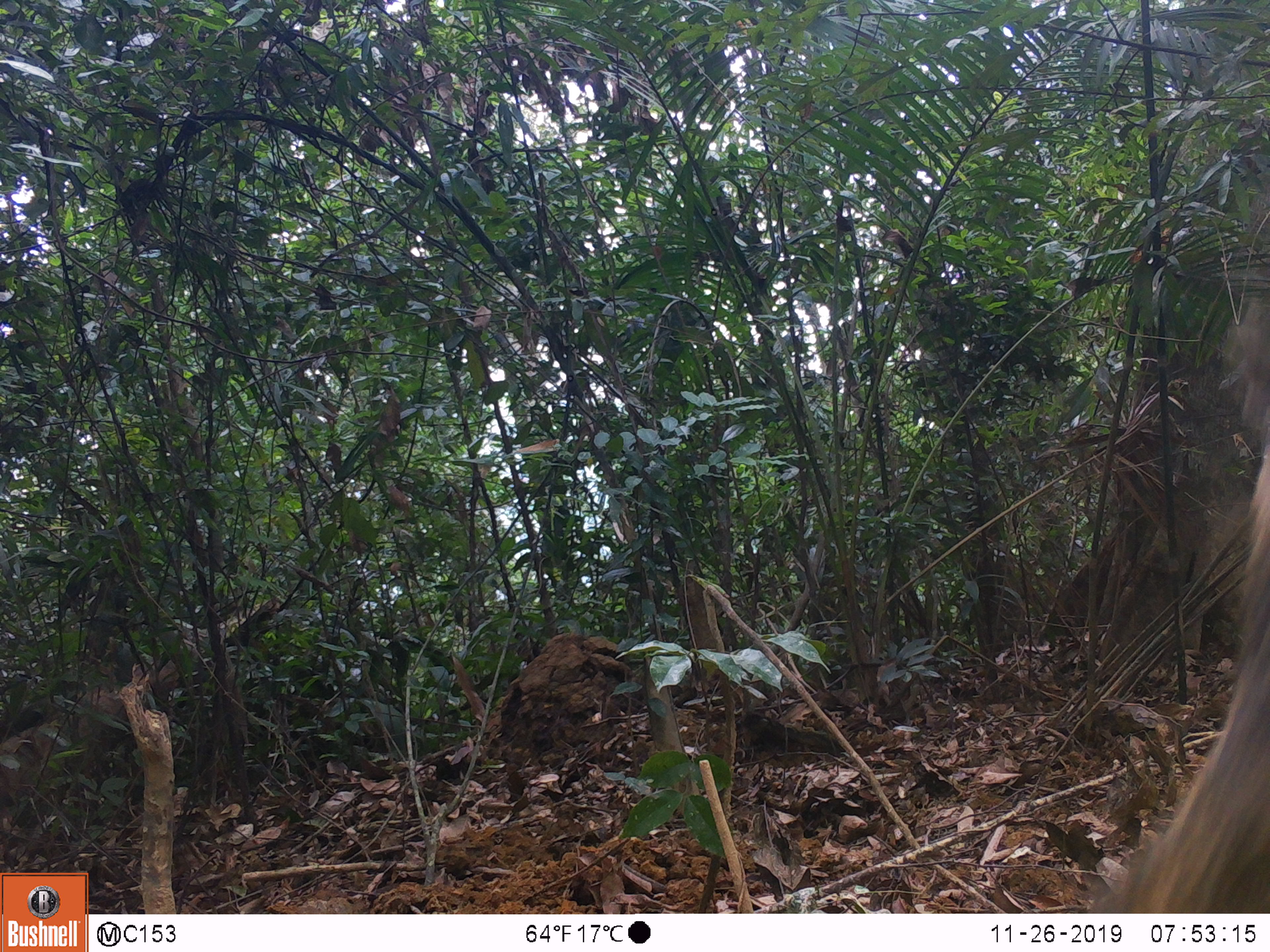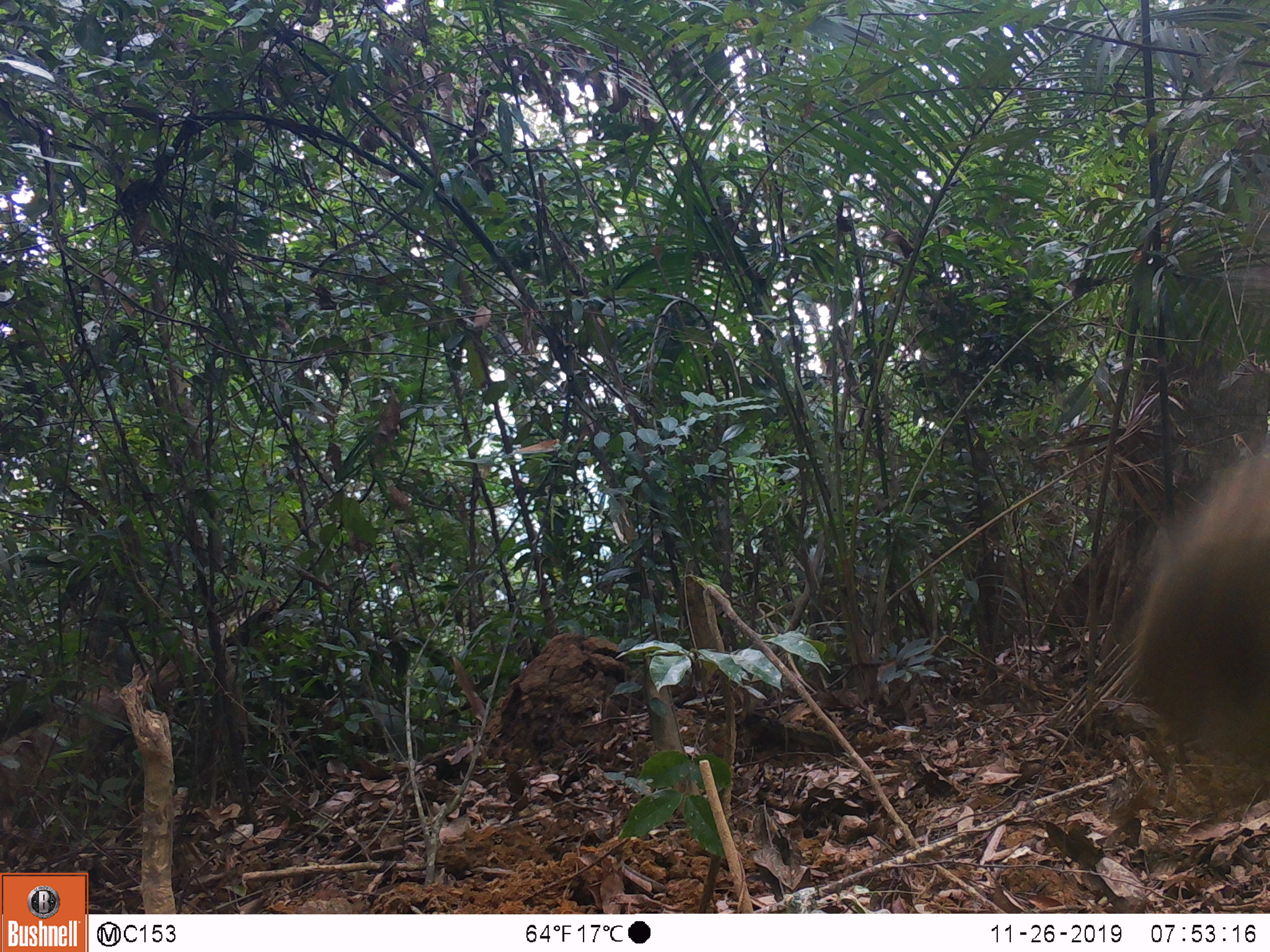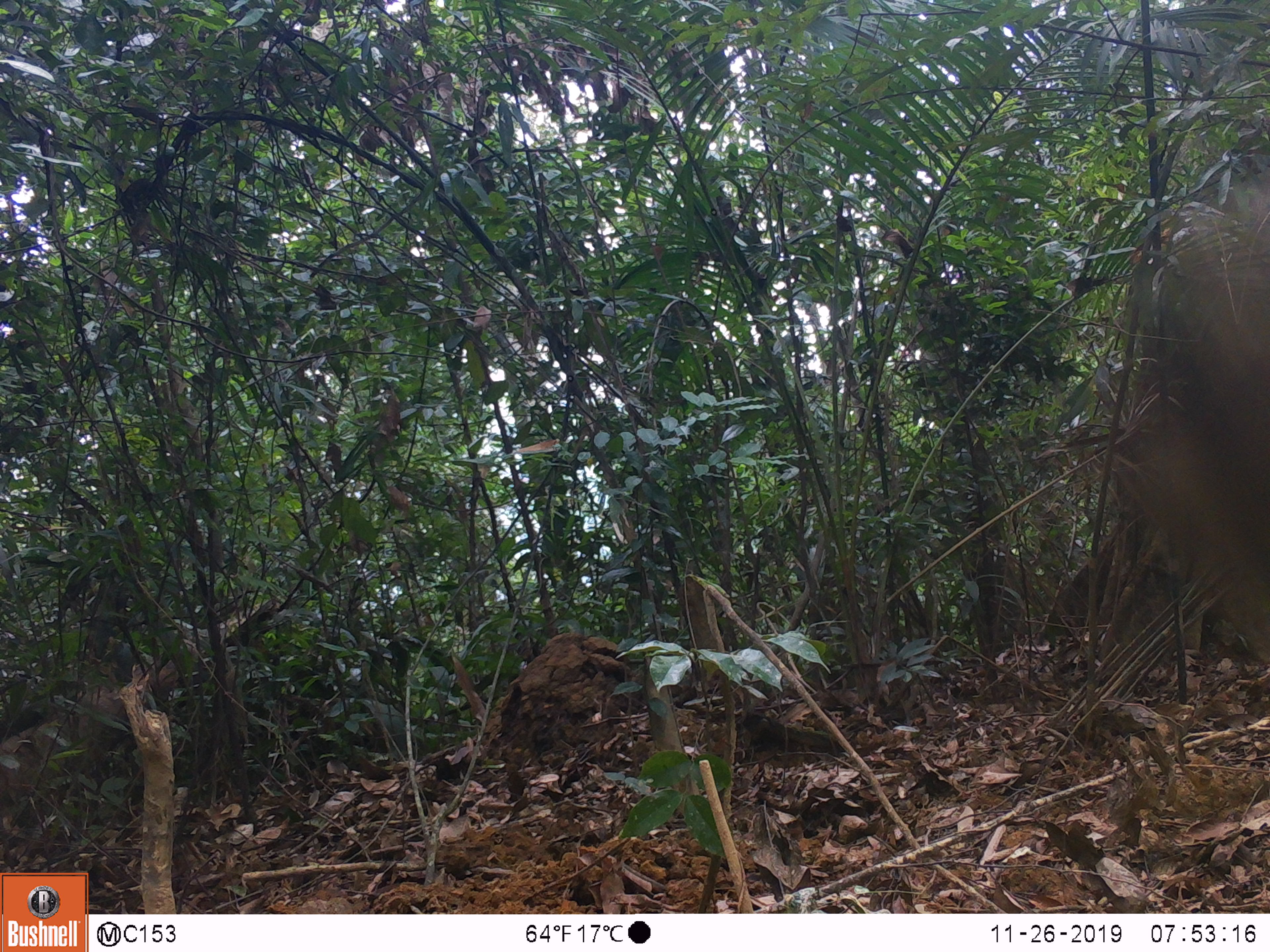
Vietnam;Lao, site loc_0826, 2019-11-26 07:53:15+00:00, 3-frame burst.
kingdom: Animalia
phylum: Chordata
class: Mammalia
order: Artiodactyla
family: Suidae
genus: Sus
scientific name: Sus scrofa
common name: eurasian wild pig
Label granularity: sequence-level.